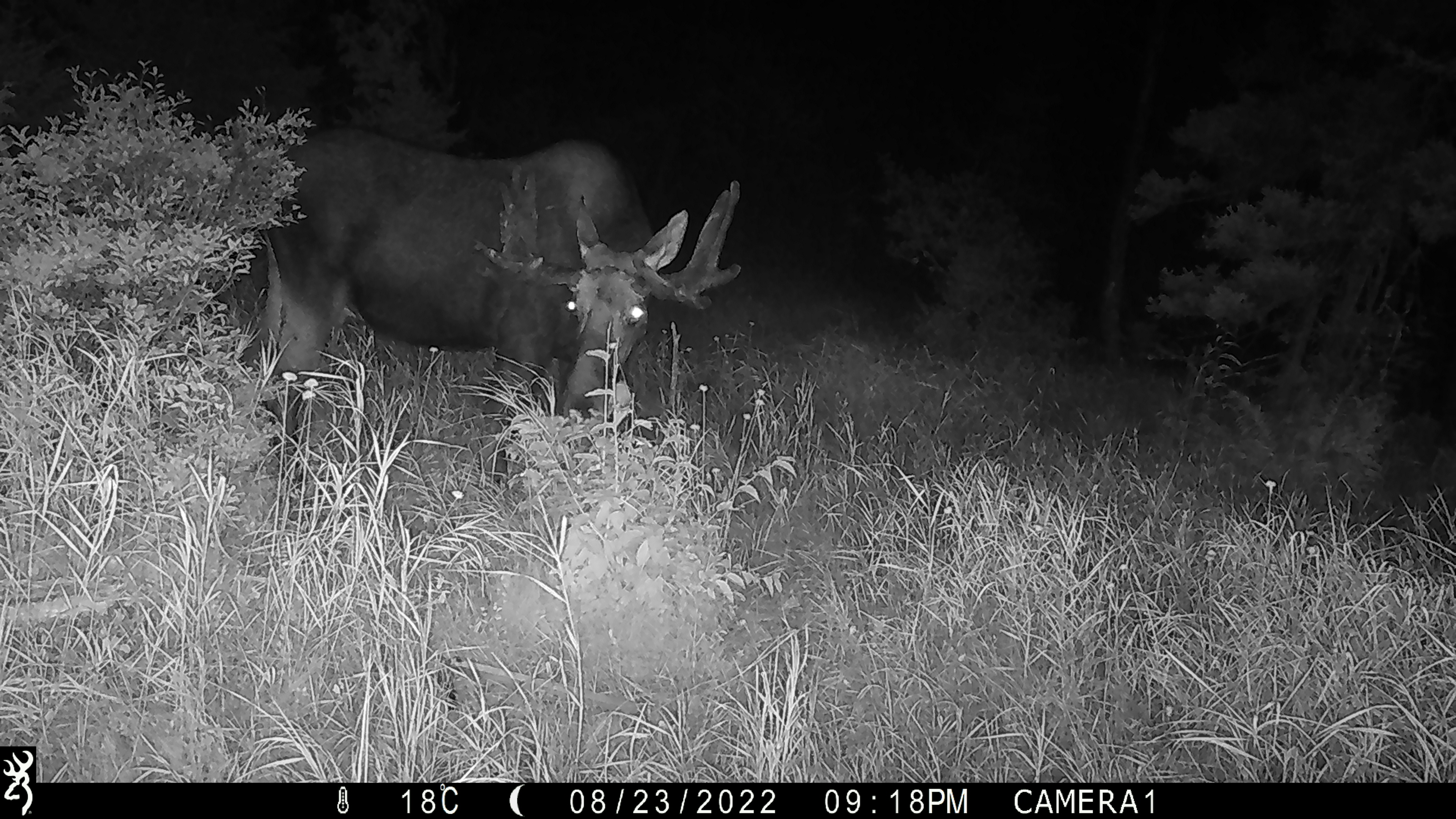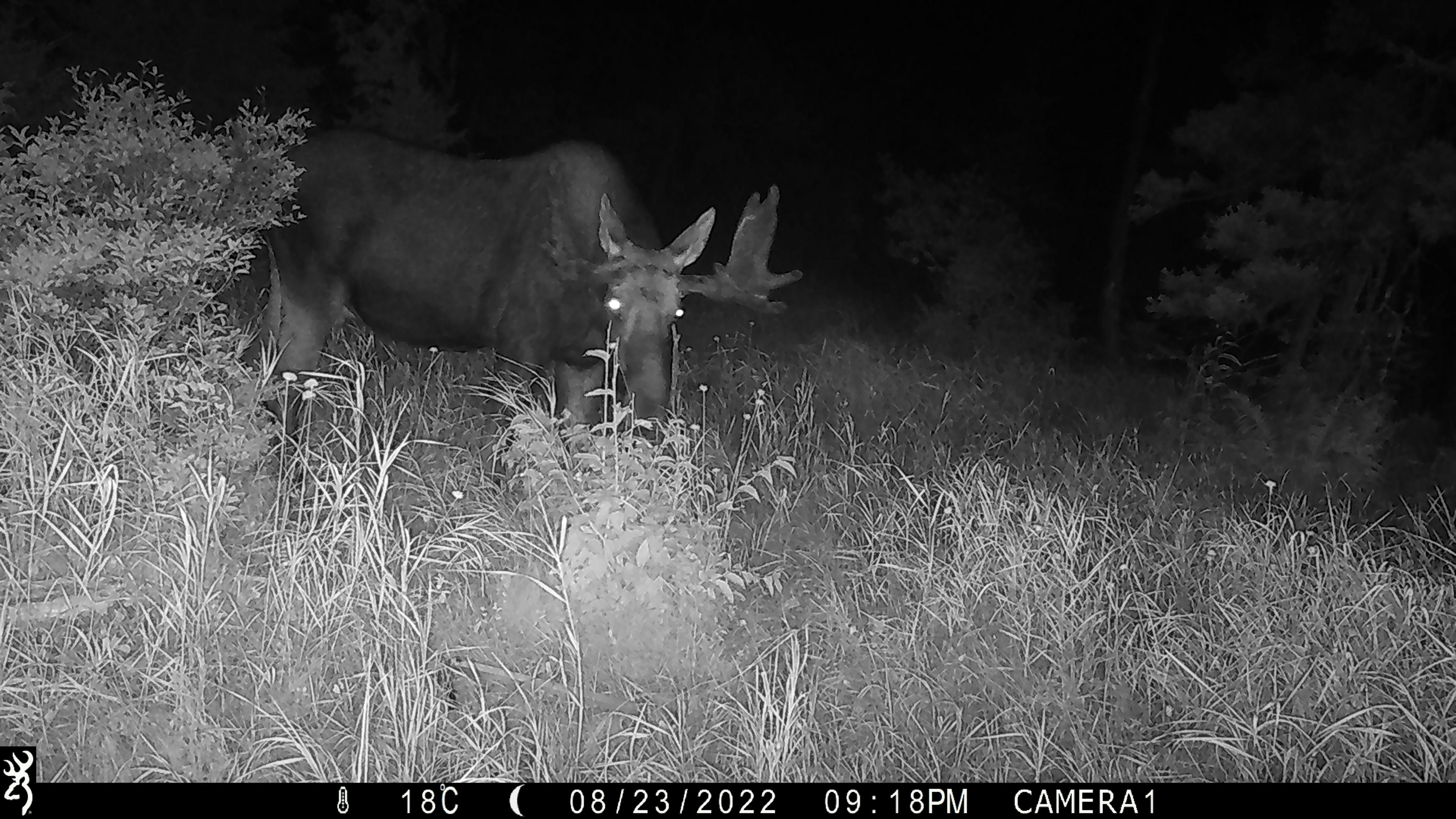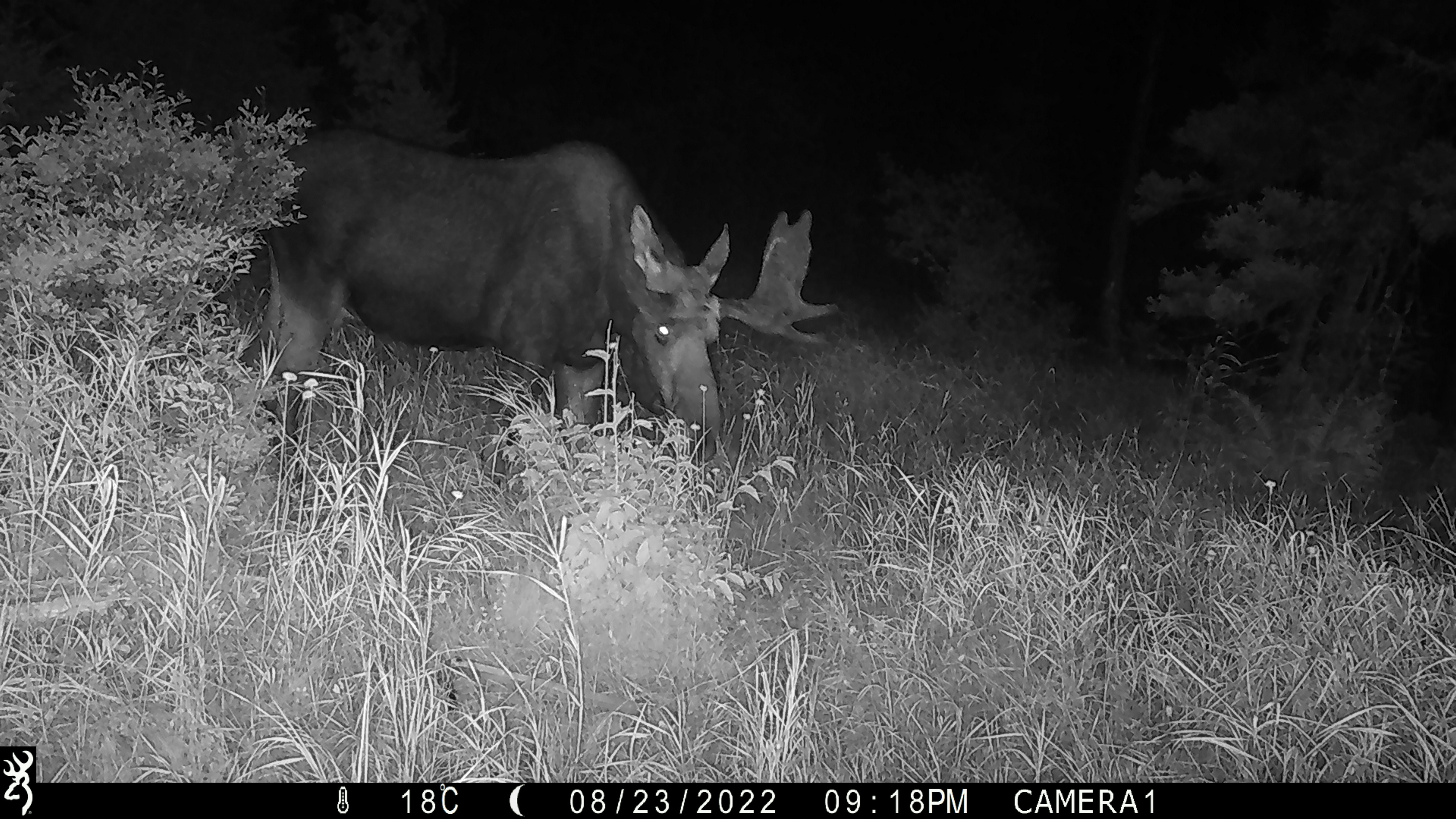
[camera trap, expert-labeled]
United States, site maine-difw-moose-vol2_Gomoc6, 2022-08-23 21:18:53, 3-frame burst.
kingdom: Animalia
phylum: Chordata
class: Mammalia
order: Artiodactyla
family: Cervidae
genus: Alces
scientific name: Alces alces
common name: moose